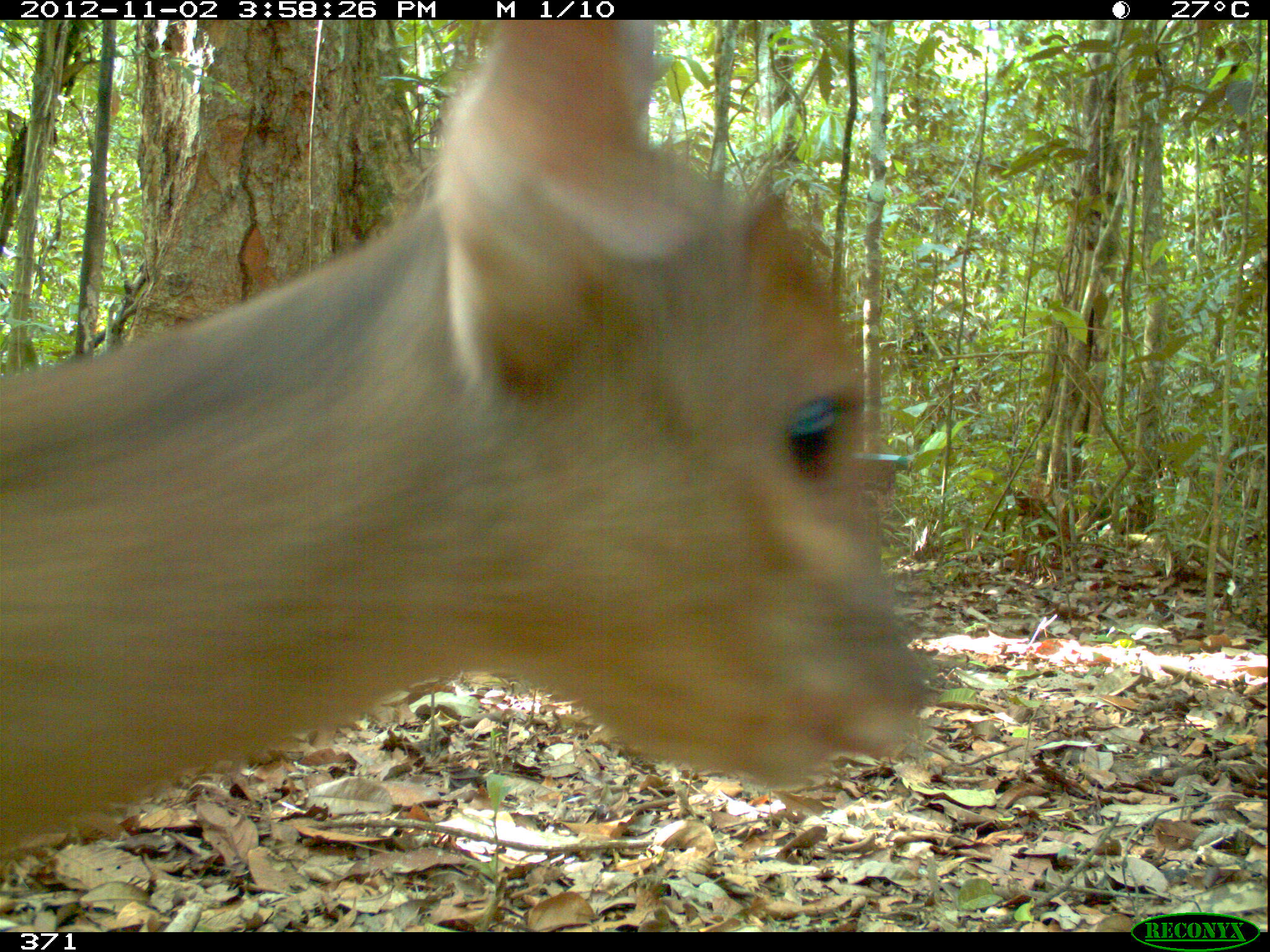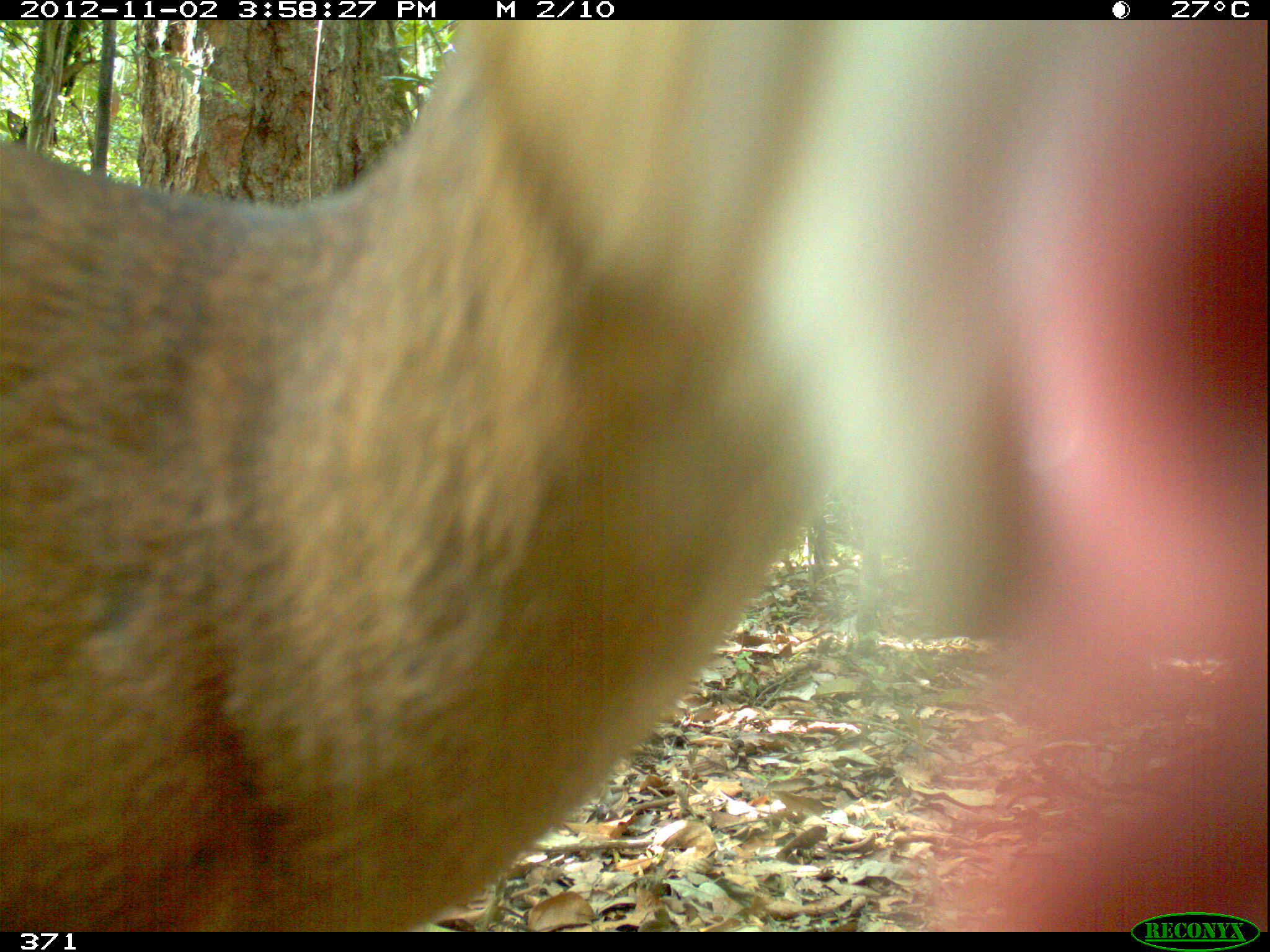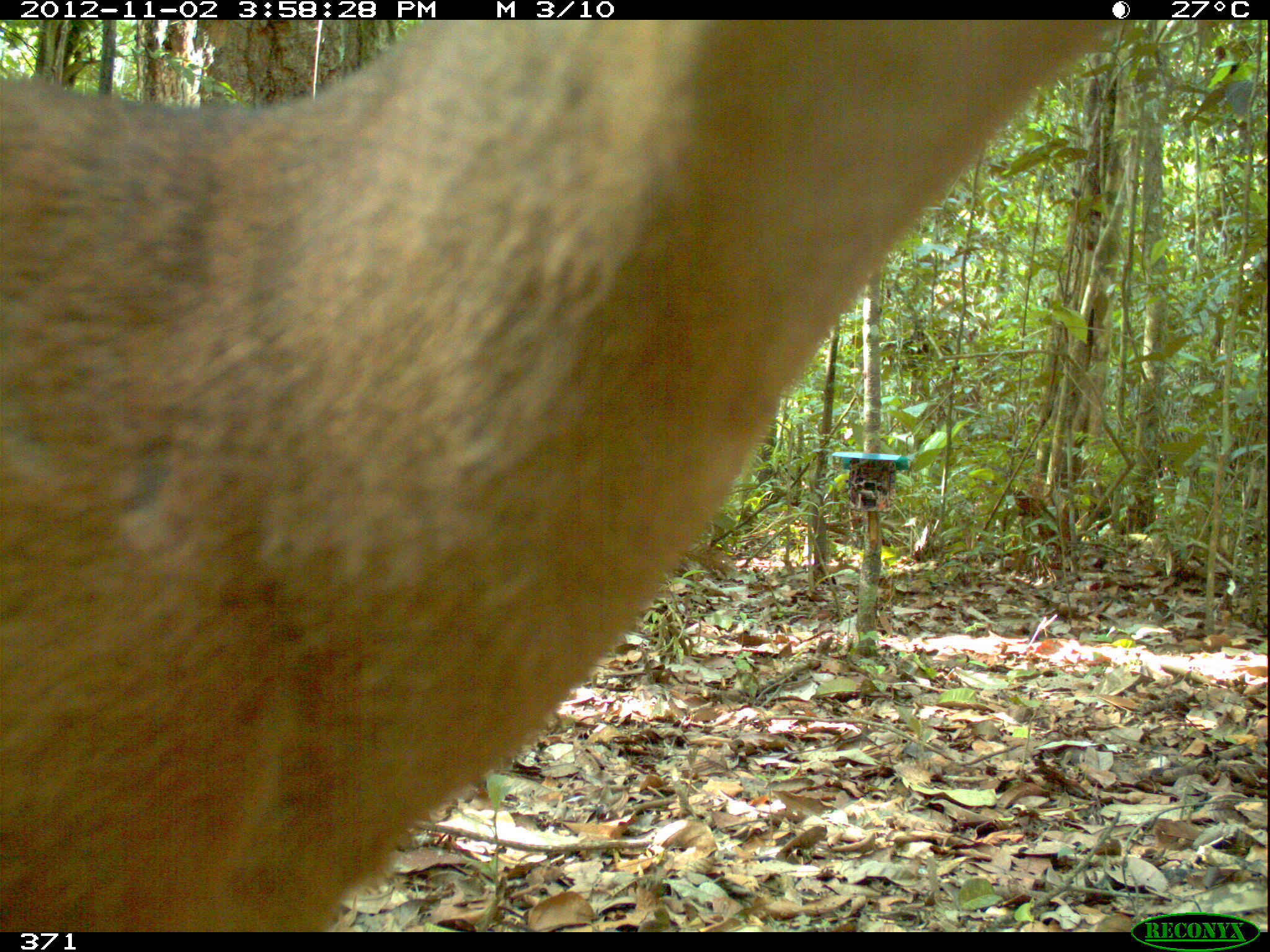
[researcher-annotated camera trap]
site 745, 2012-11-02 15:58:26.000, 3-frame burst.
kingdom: Animalia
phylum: Chordata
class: Mammalia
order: Artiodactyla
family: Cervidae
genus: Mazama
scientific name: Mazama americana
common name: red brocket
Mazama americana (red brocket).